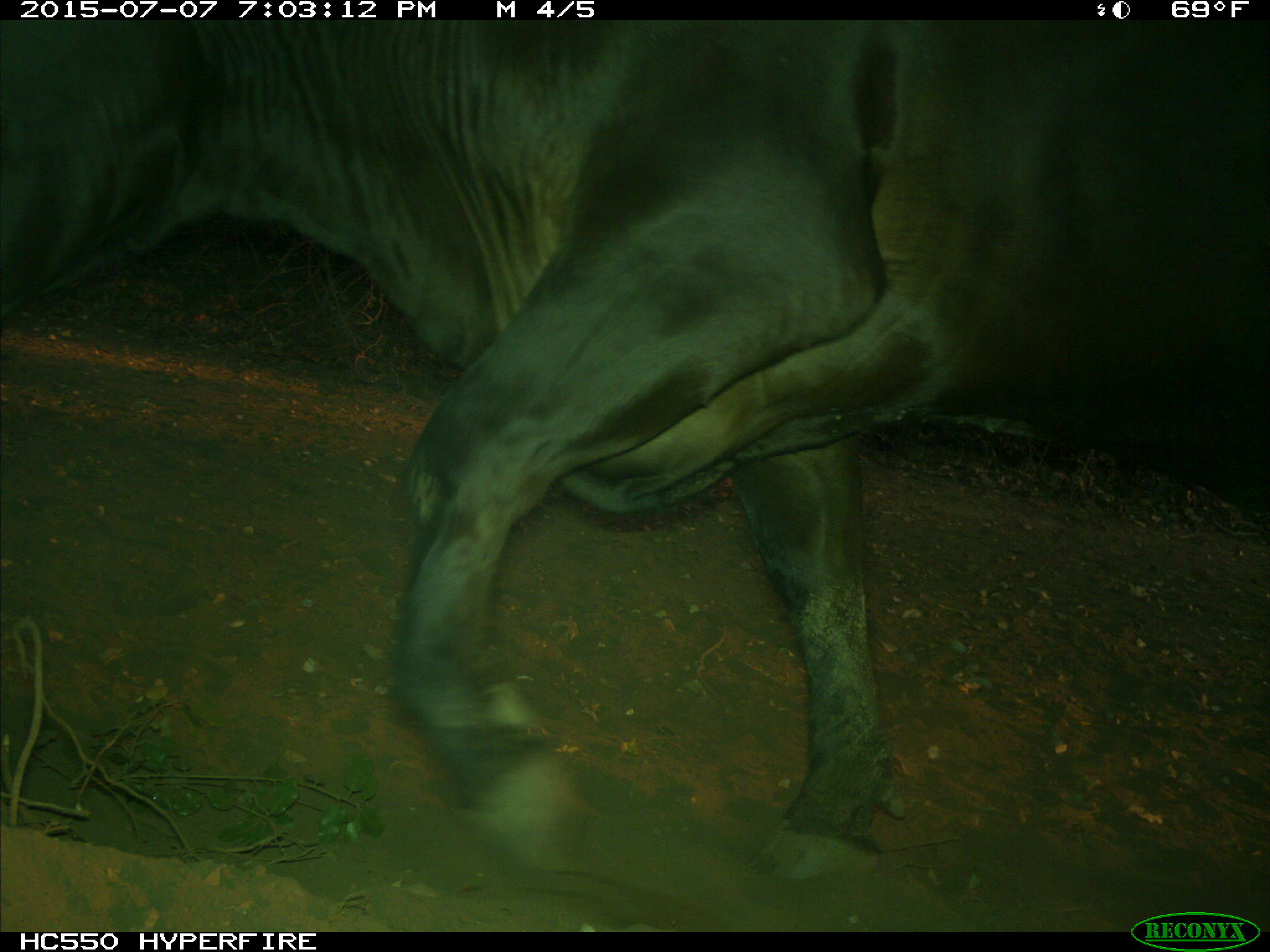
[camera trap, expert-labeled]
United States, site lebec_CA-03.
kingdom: Animalia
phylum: Chordata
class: Mammalia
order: Artiodactyla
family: Bovidae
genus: Bos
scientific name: Bos taurus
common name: domestic cow